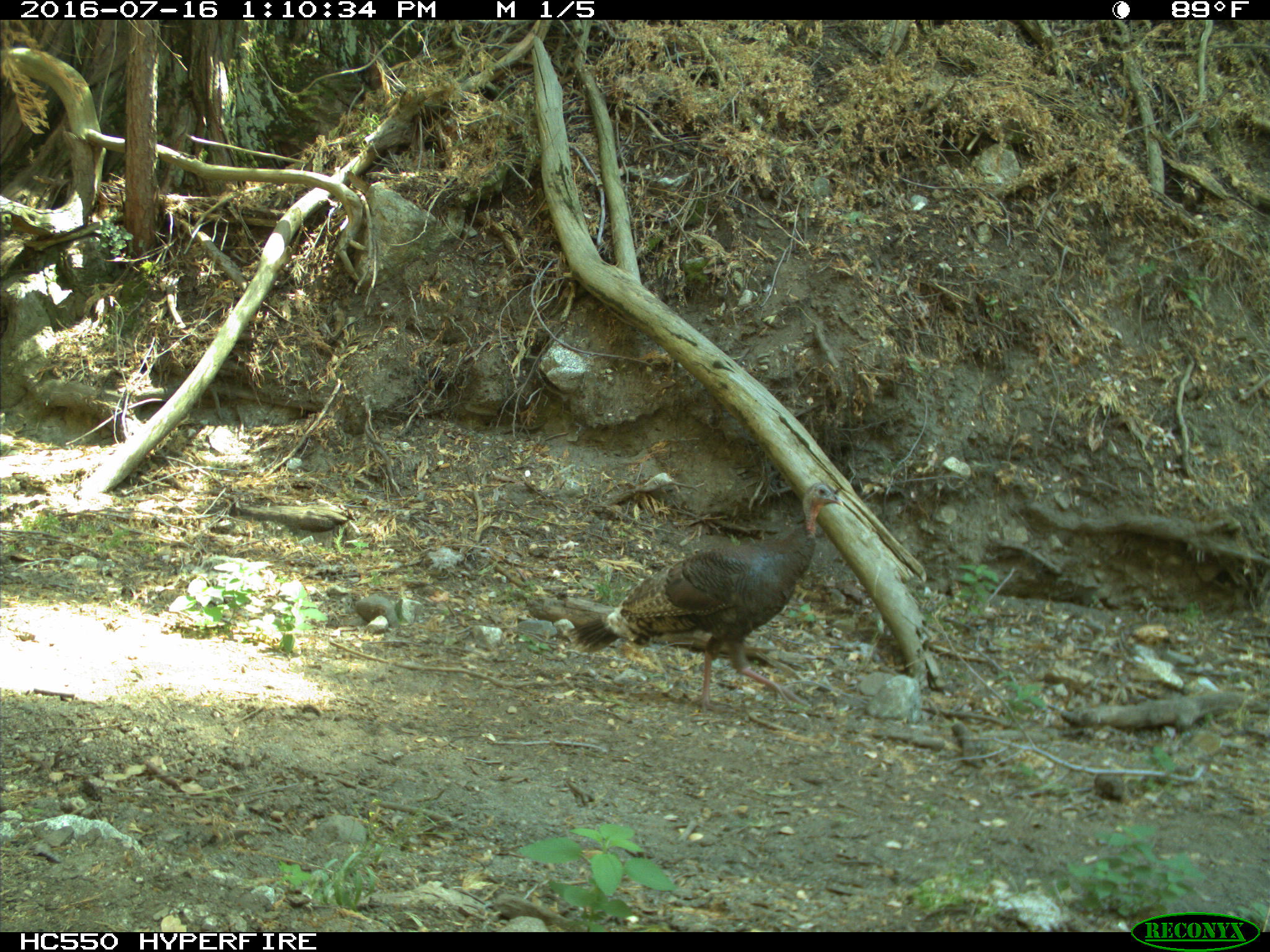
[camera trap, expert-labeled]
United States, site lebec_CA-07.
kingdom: Animalia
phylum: Chordata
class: Aves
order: Galliformes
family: Phasianidae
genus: Meleagris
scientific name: Meleagris gallopavo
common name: wild turkey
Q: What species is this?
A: Meleagris gallopavo (wild turkey).